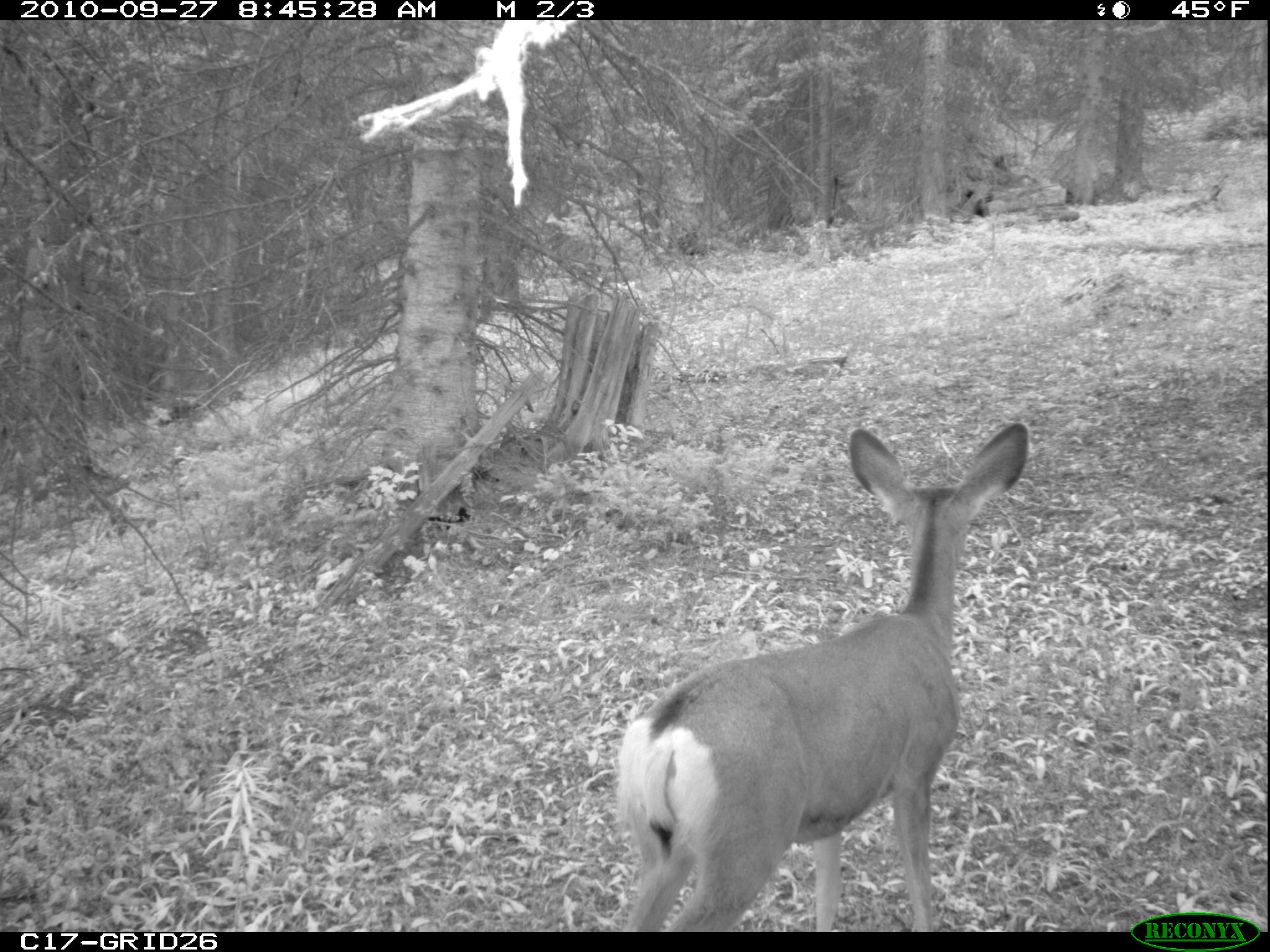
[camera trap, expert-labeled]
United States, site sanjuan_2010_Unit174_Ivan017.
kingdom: Animalia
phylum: Chordata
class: Mammalia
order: Artiodactyla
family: Cervidae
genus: Odocoileus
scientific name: Odocoileus hemionus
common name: mule deer